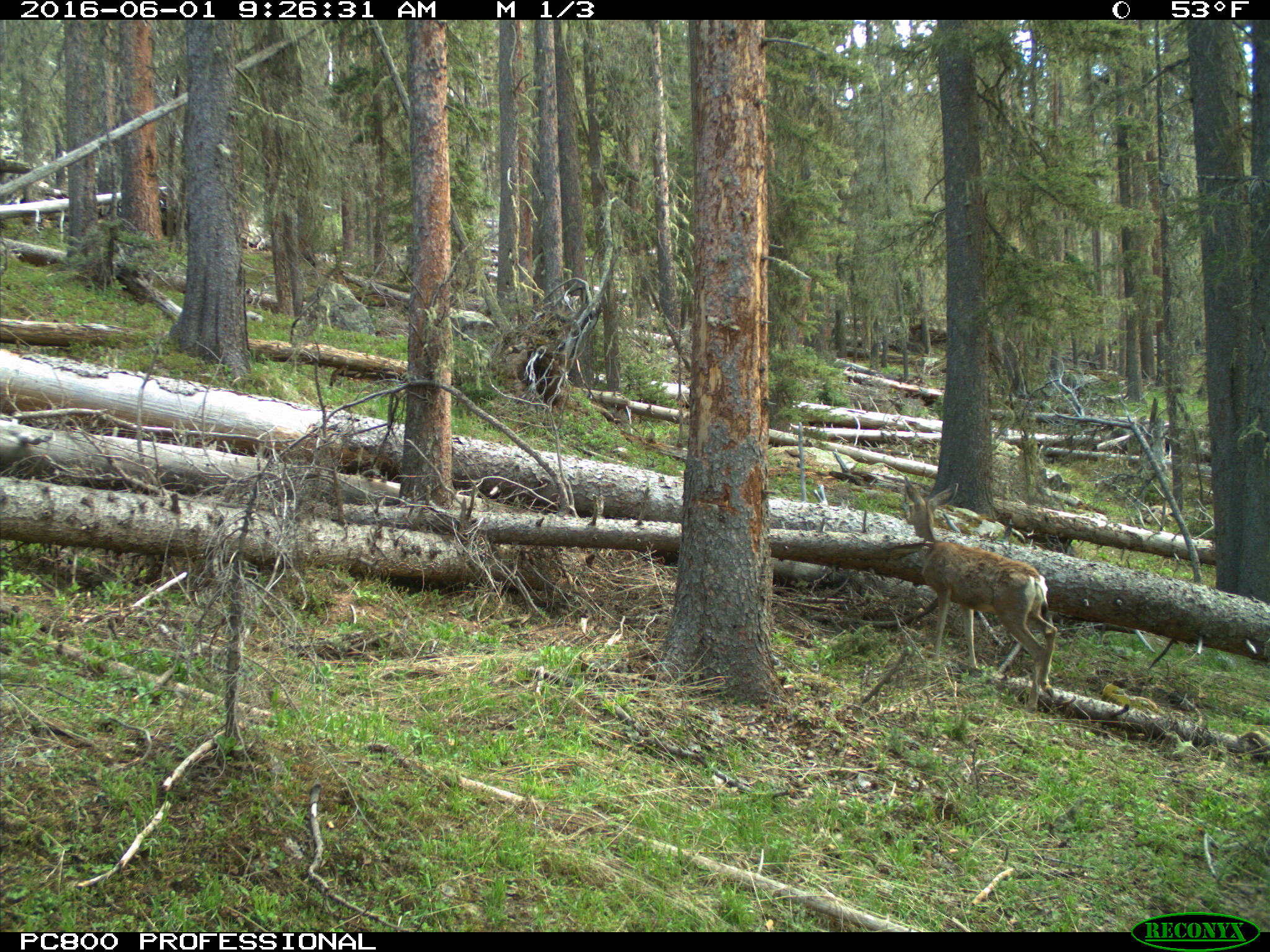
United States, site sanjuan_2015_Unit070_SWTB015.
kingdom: Animalia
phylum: Chordata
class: Mammalia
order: Artiodactyla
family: Cervidae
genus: Odocoileus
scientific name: Odocoileus hemionus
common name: mule deer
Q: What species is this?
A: Odocoileus hemionus (mule deer).